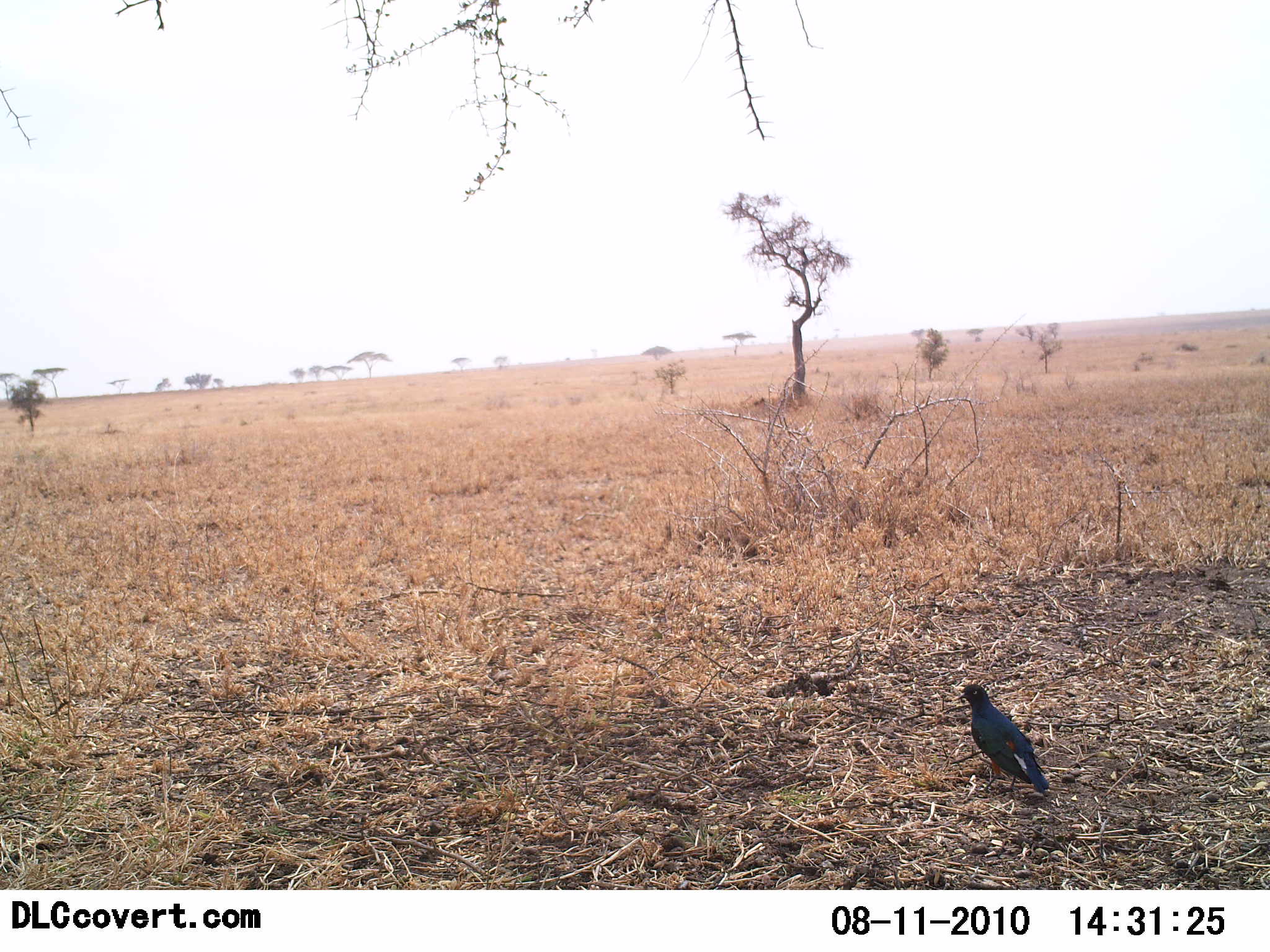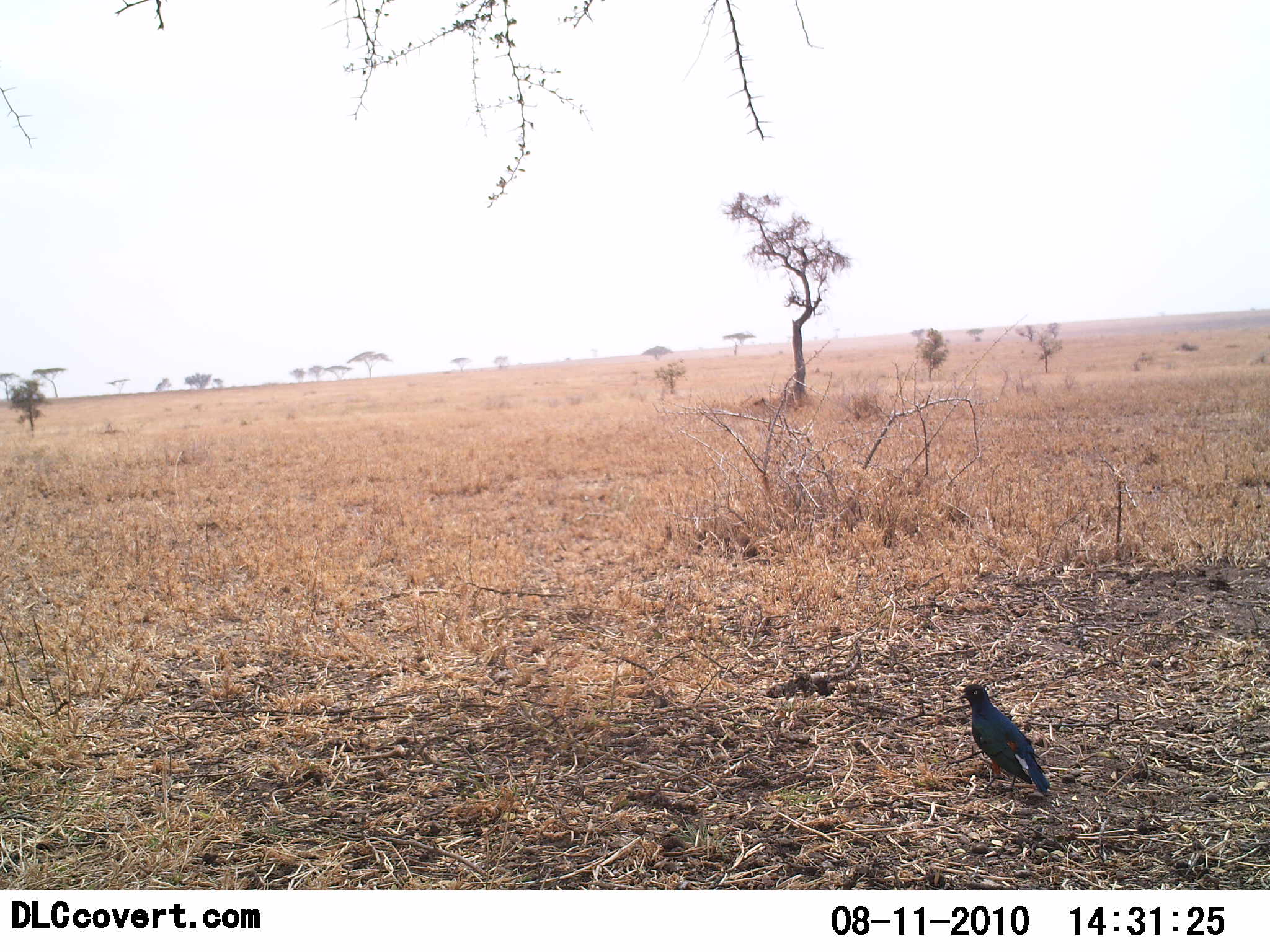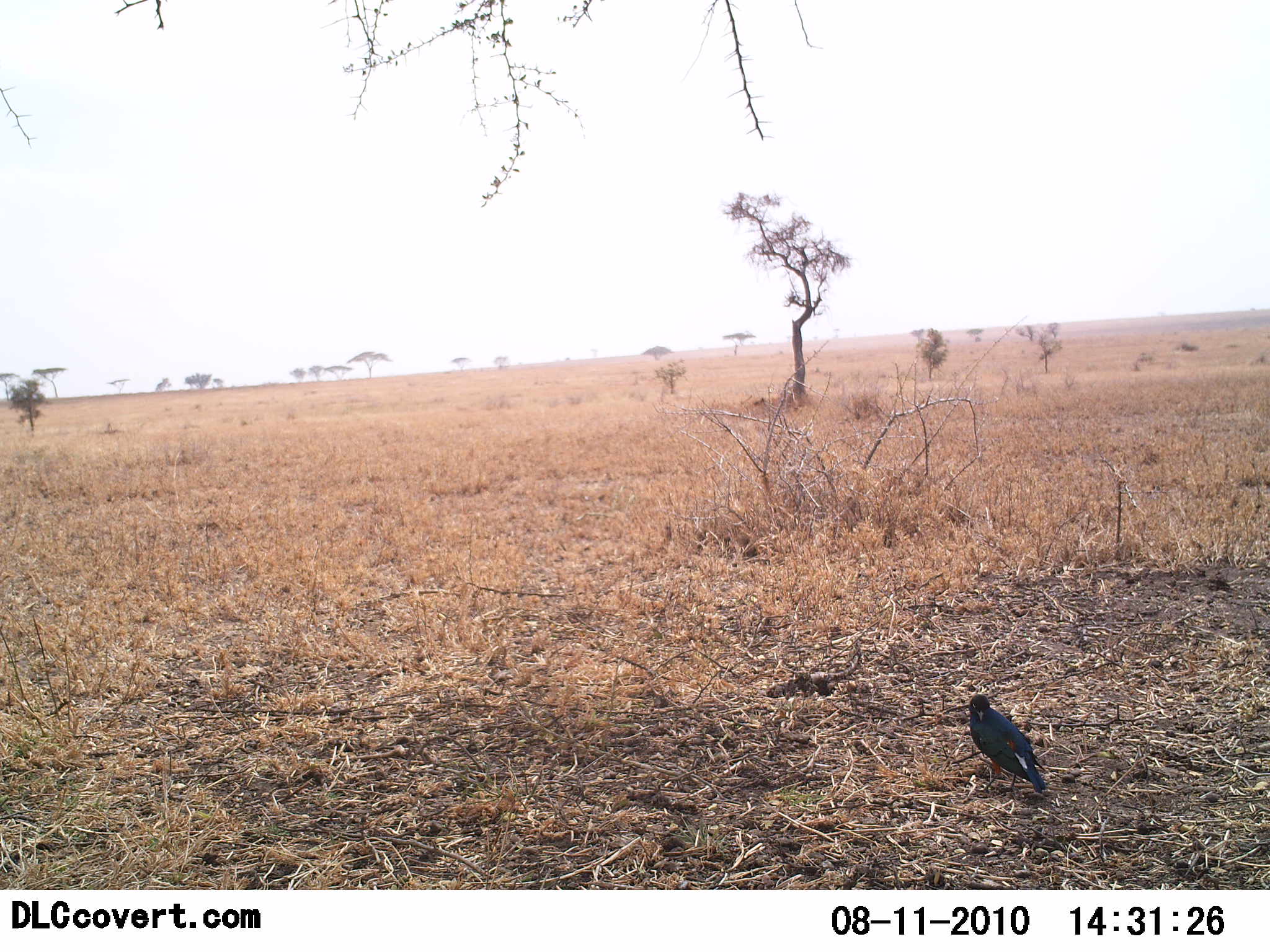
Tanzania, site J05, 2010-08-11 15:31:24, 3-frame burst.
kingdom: Animalia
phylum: Chordata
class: Aves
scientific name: Aves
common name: bird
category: otherbird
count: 1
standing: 75%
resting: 25%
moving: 0%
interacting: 0%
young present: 0%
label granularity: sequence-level